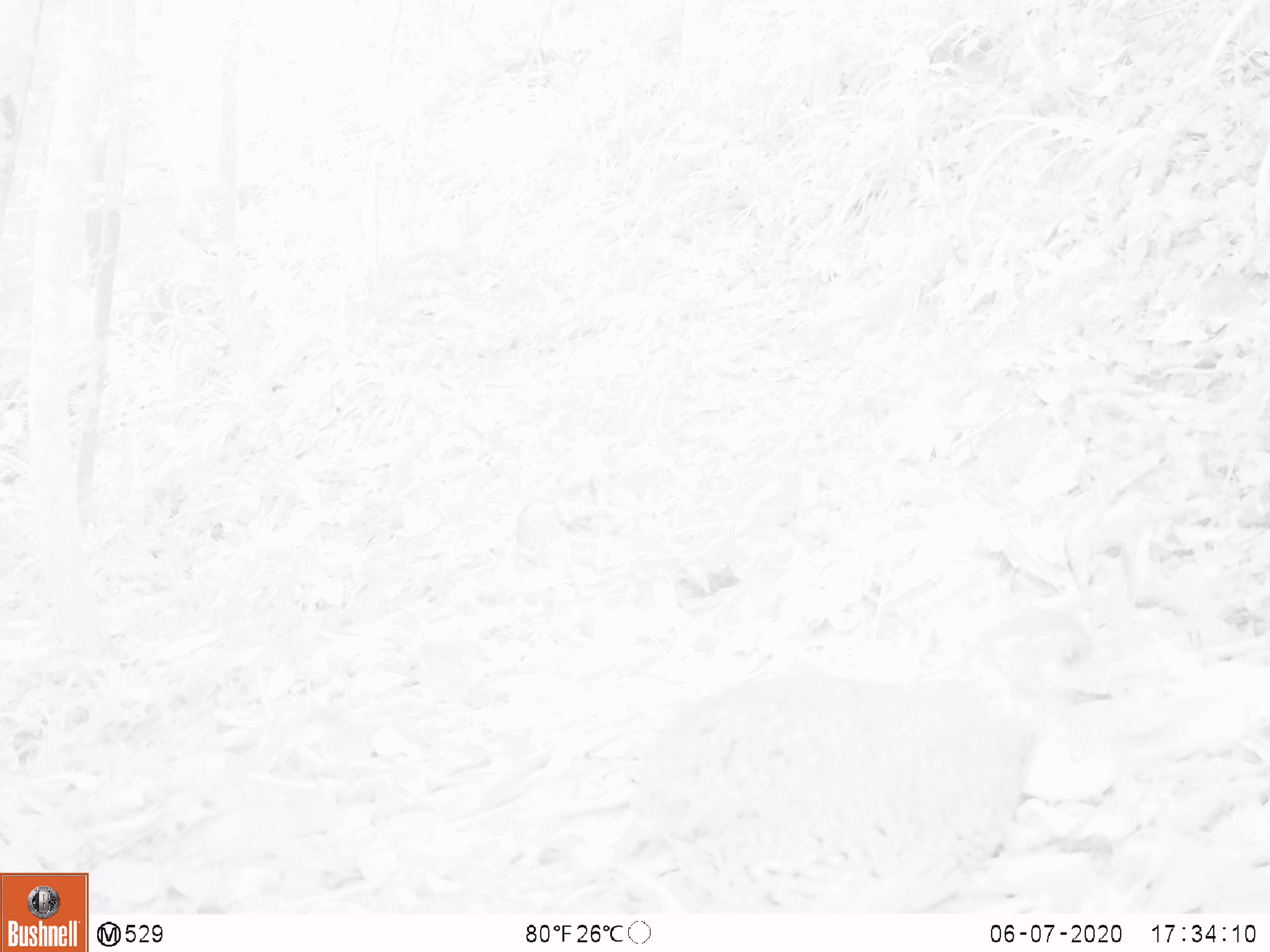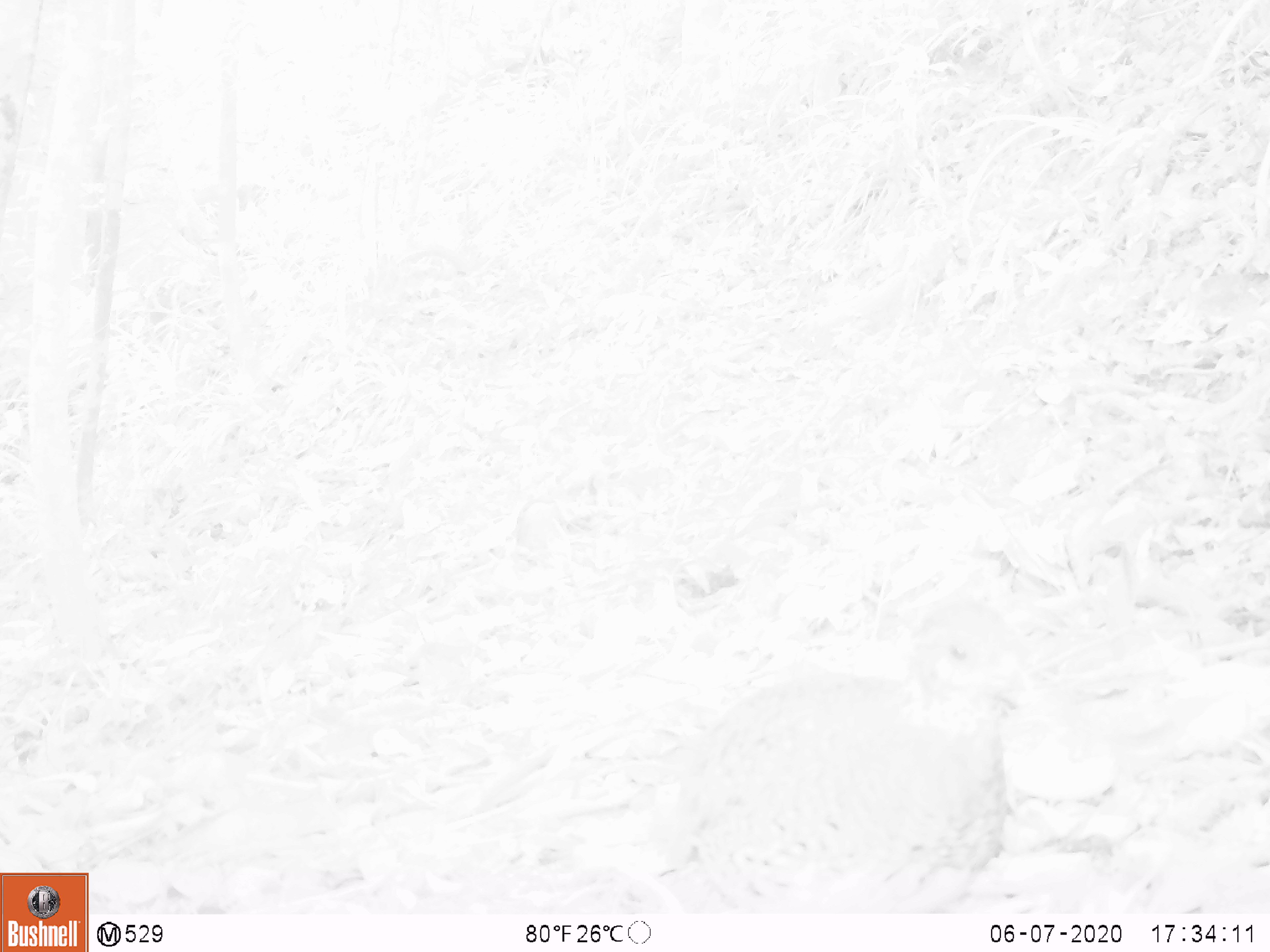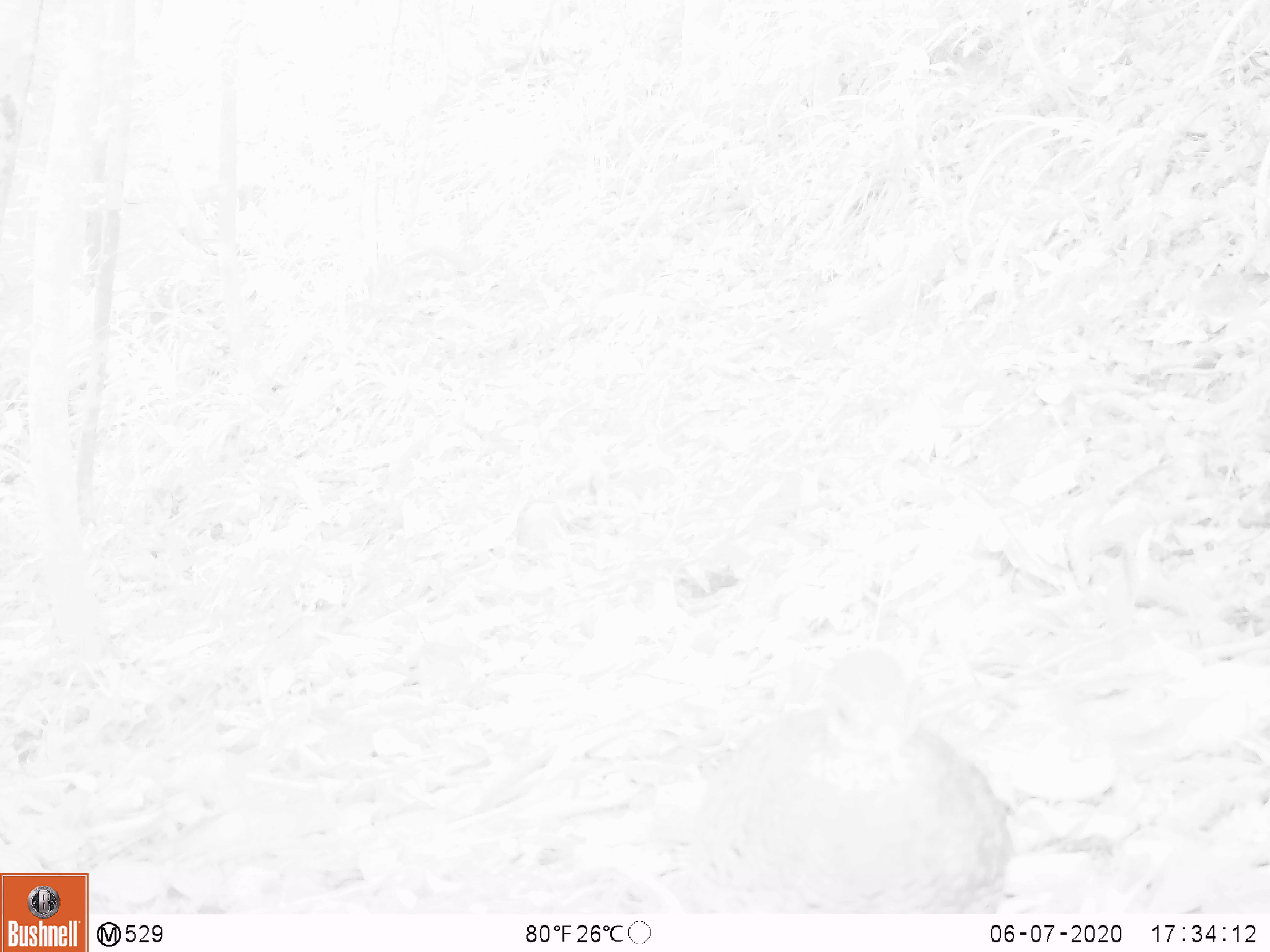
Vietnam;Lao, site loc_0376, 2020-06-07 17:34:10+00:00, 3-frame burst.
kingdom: Animalia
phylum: Chordata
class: Aves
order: Galliformes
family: Phasianidae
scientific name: Phasianidae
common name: partridge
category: unidentified partridge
Unidentified partridge (partridge) (Phasianidae). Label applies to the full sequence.